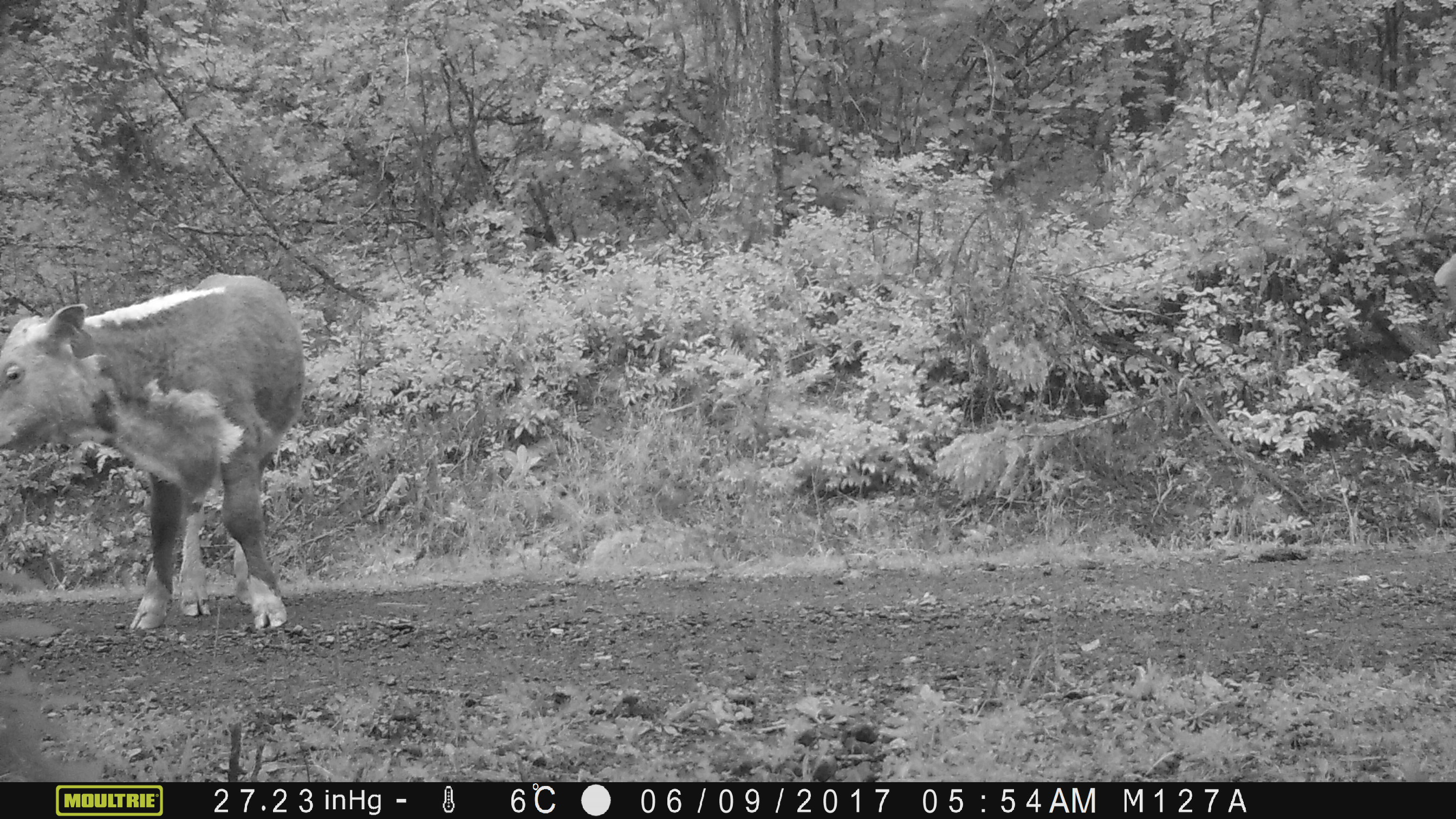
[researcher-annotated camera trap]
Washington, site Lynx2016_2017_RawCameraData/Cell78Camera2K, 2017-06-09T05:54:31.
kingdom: Animalia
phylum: Chordata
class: Mammalia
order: Artiodactyla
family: Bovidae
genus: Bos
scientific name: Bos taurus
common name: domestic cattle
Domestic cattle (Bos taurus). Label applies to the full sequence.